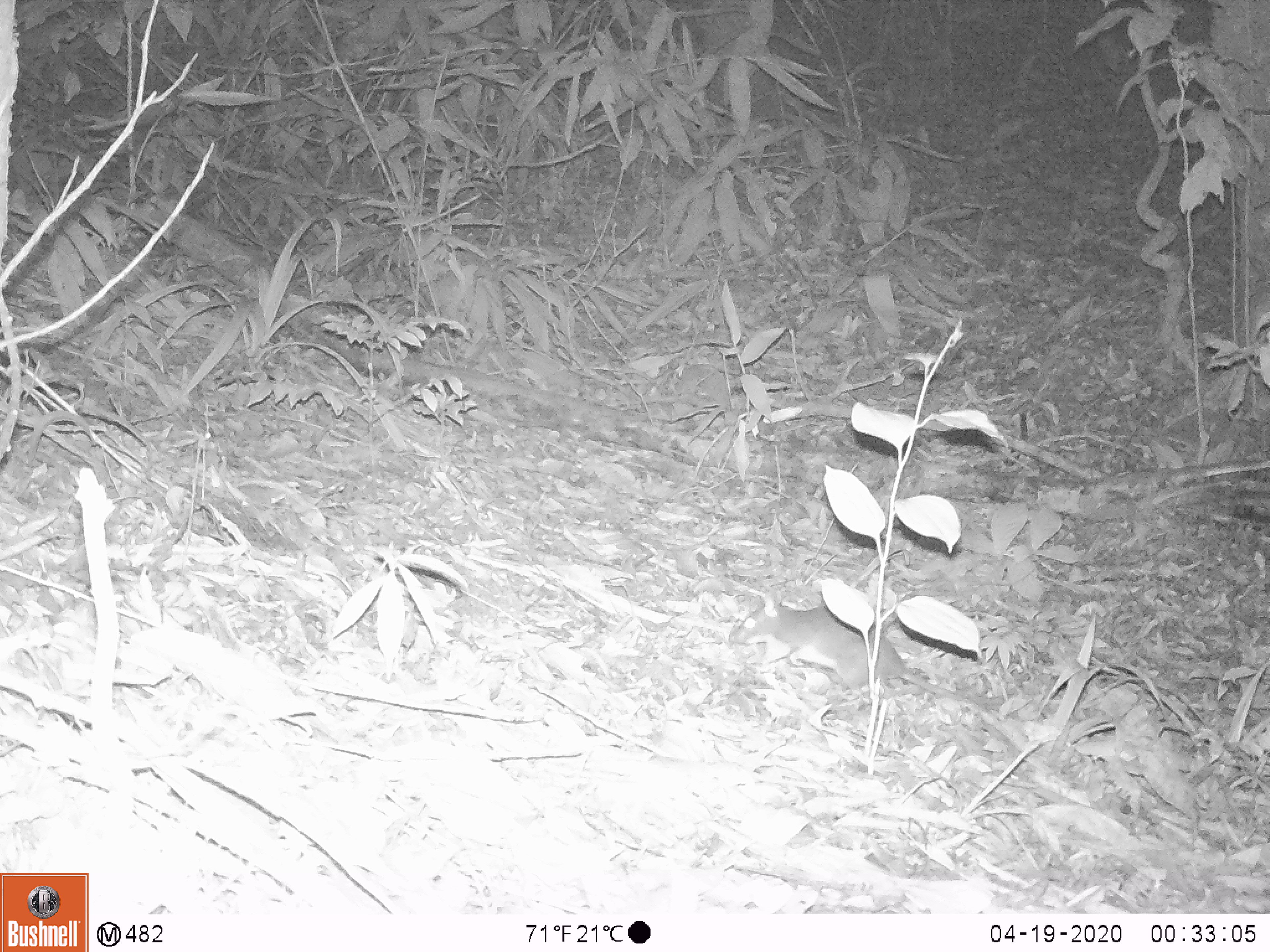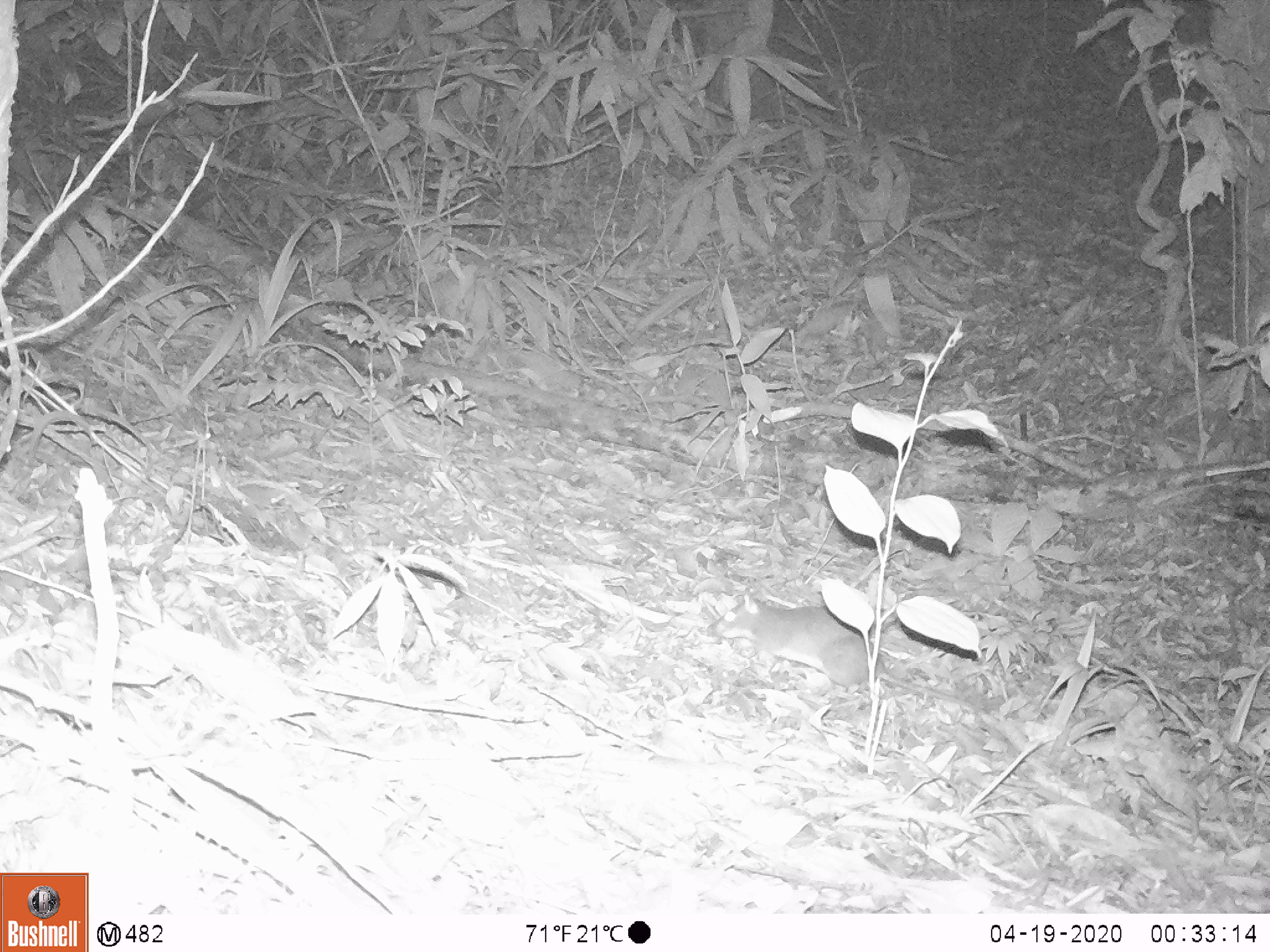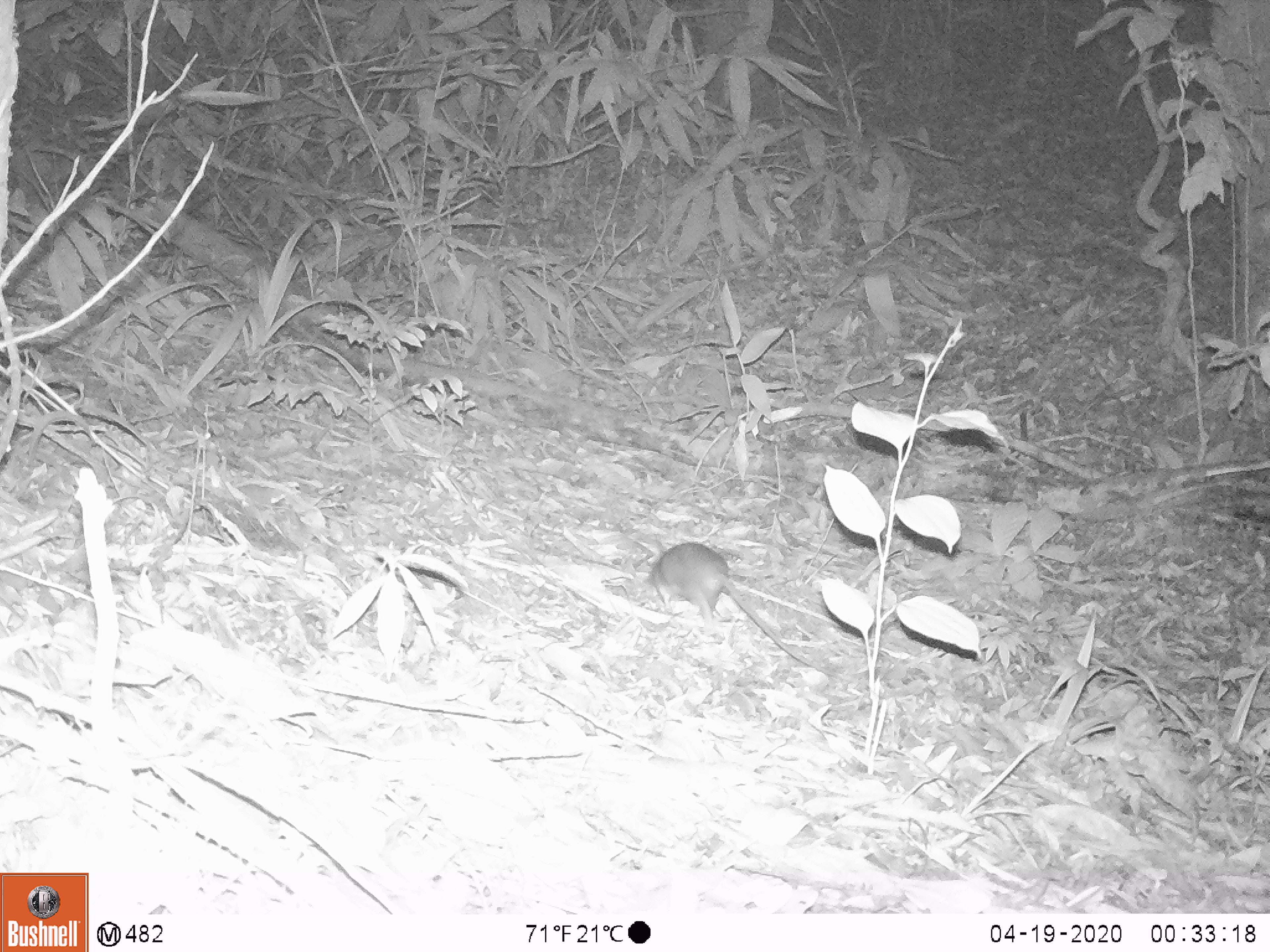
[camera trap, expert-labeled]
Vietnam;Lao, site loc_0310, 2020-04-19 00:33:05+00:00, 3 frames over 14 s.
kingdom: Animalia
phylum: Chordata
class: Mammalia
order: Rodentia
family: Muridae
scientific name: Muridae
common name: old-world mice and rats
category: unidentified murid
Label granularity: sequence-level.